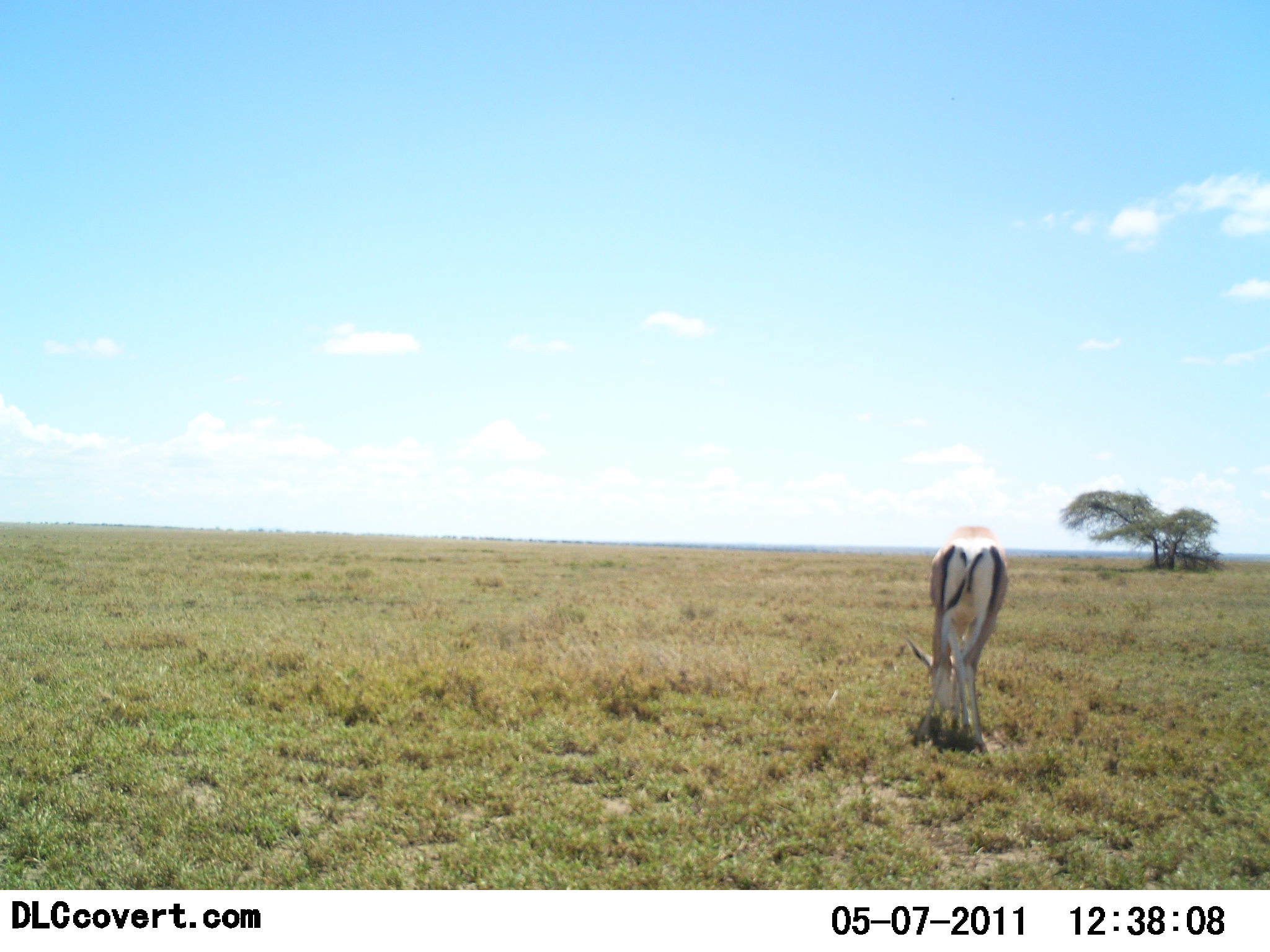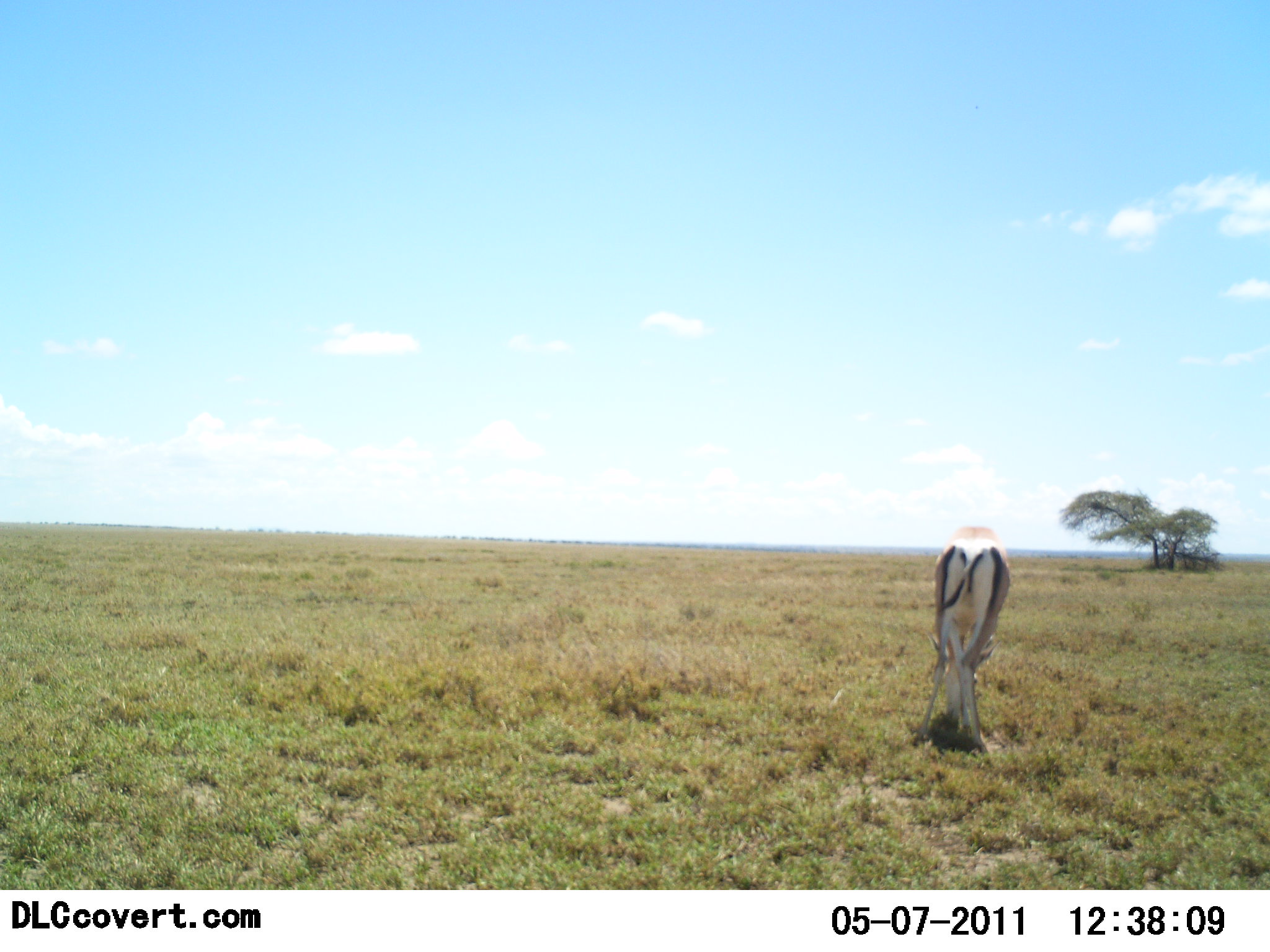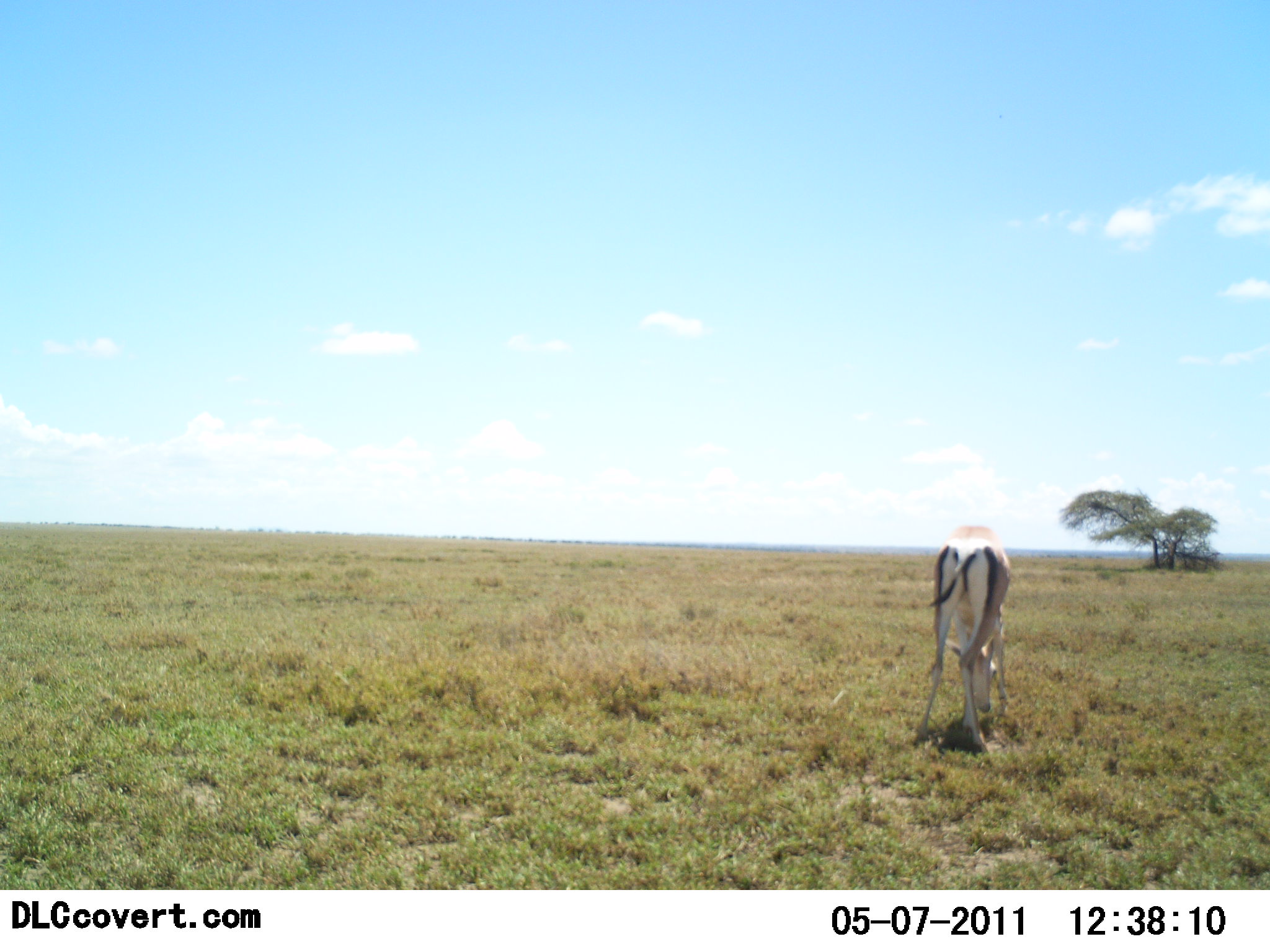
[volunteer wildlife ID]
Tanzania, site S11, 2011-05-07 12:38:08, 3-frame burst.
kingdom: Animalia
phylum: Chordata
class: Mammalia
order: Artiodactyla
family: Bovidae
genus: Nanger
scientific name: Nanger granti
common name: grant's gazelle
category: gazellegrants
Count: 1.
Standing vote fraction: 17%.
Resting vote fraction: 0%.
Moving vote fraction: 0%.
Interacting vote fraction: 0%.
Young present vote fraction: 0%.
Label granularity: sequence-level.